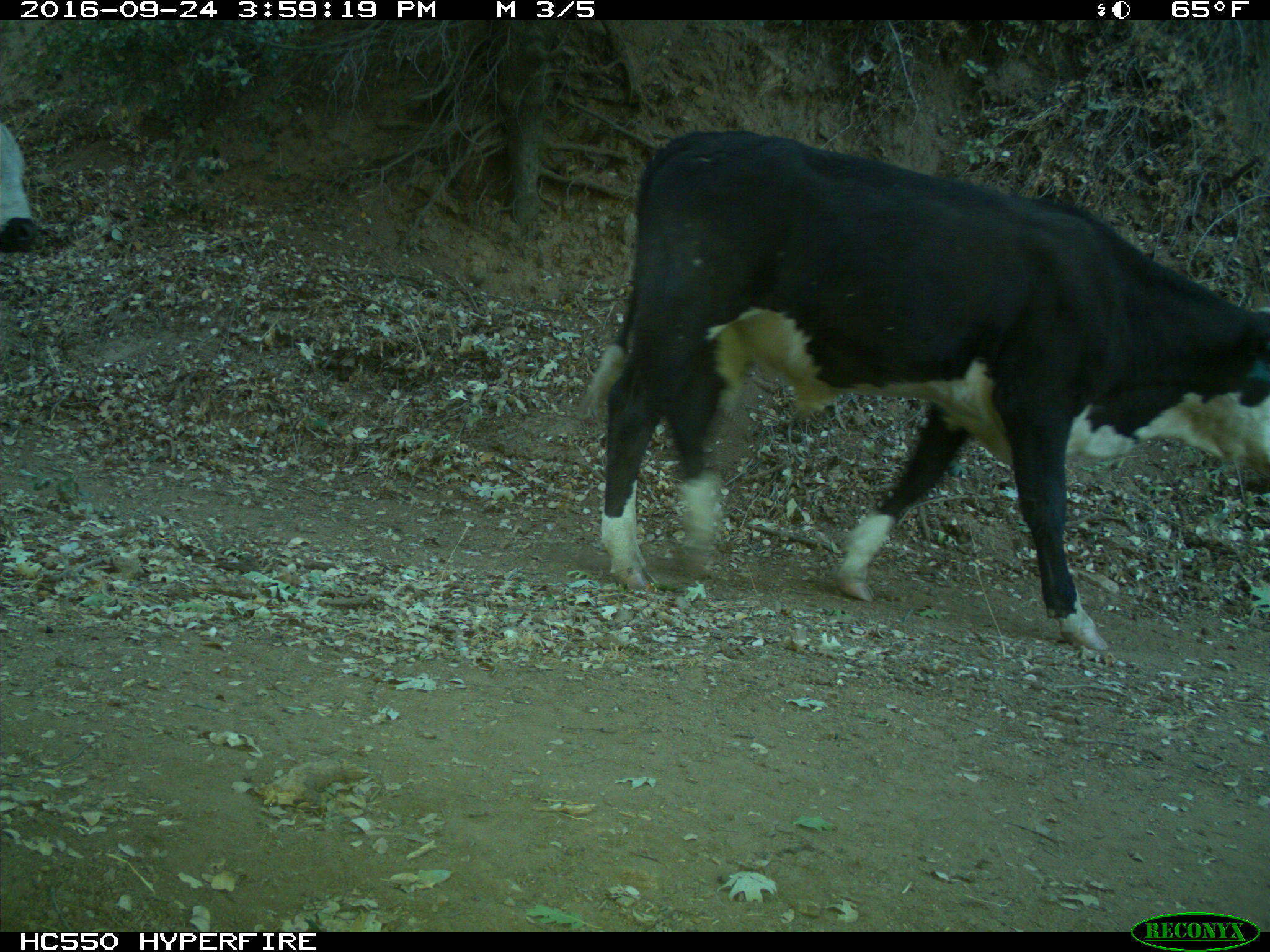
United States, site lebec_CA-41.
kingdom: Animalia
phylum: Chordata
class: Mammalia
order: Artiodactyla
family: Bovidae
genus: Bos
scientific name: Bos taurus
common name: domestic cow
Bos taurus (domestic cow).